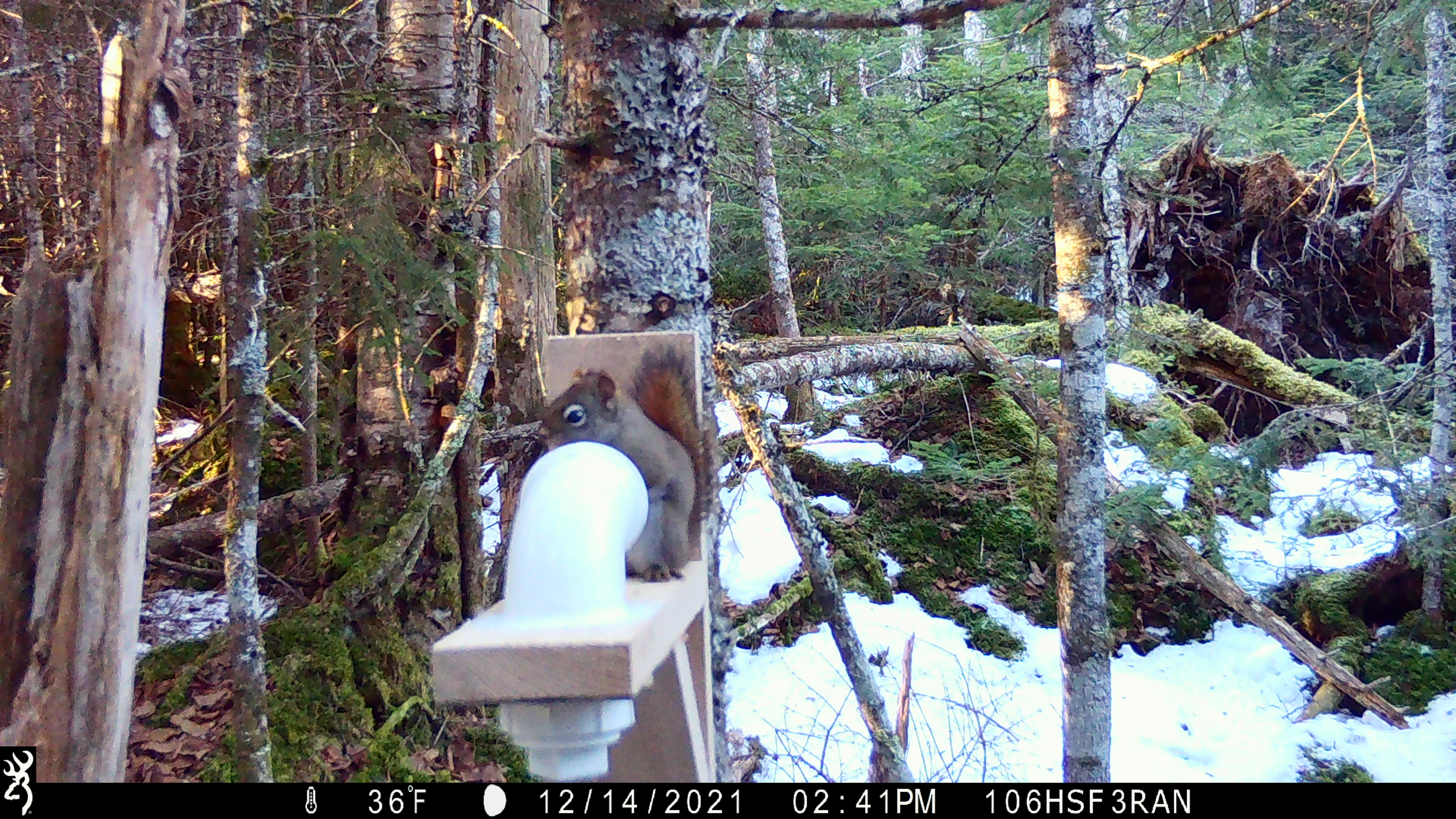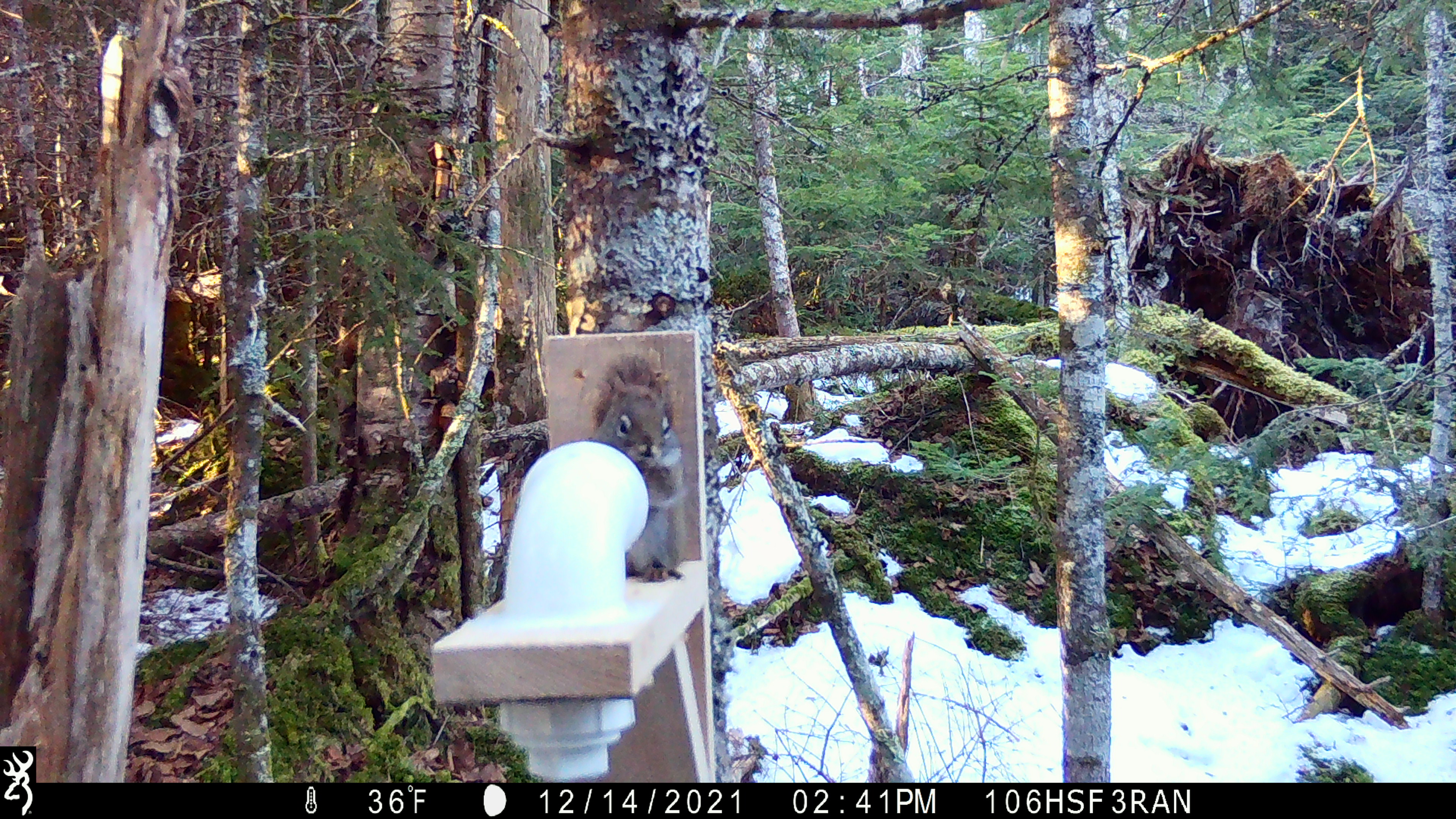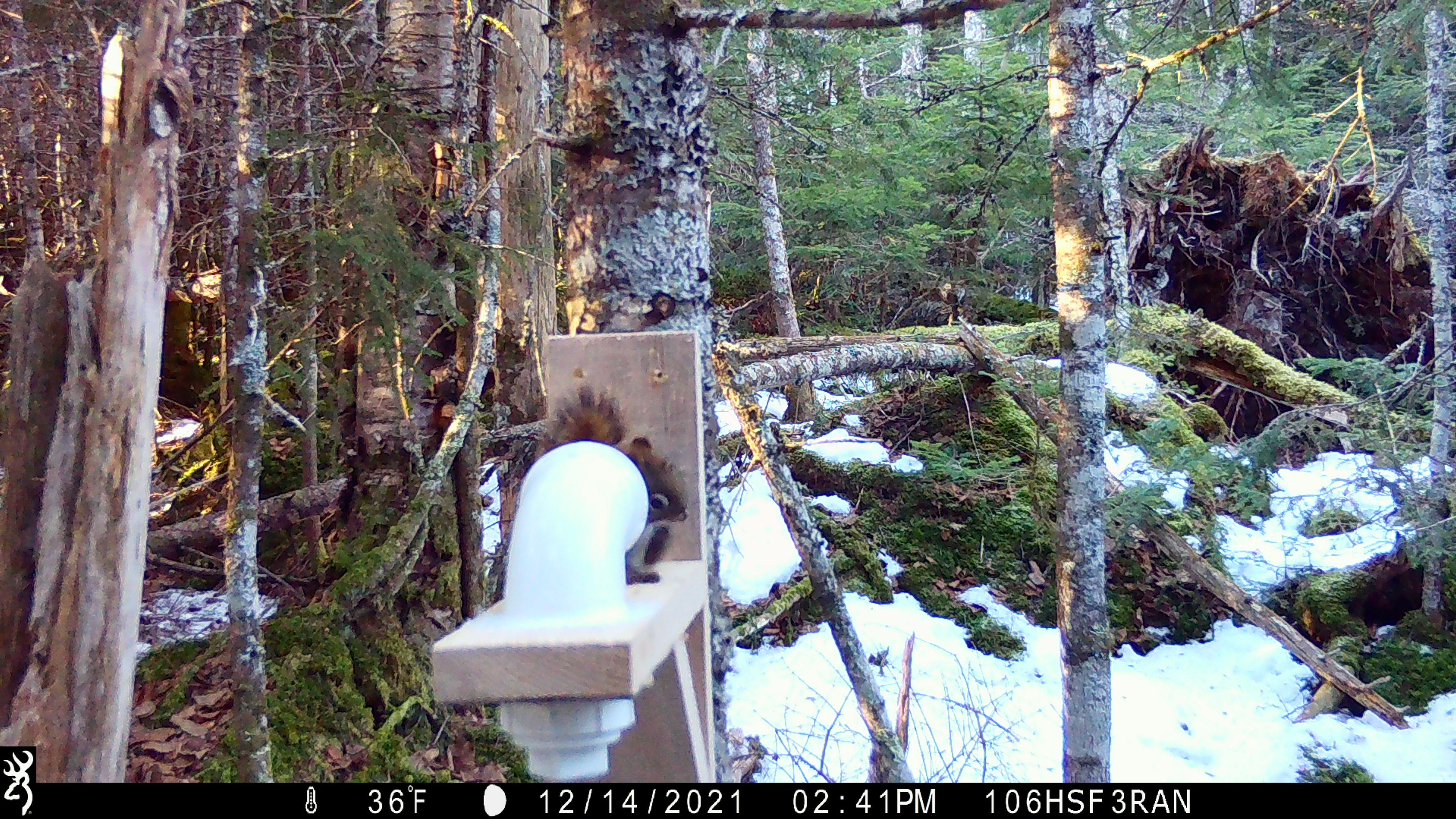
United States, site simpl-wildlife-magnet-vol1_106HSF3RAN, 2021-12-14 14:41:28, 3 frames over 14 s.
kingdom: Animalia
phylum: Chordata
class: Mammalia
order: Rodentia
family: Sciuridae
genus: Tamiasciurus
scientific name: Tamiasciurus hudsonicus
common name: red squirrel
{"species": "red squirrel (Tamiasciurus hudsonicus)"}